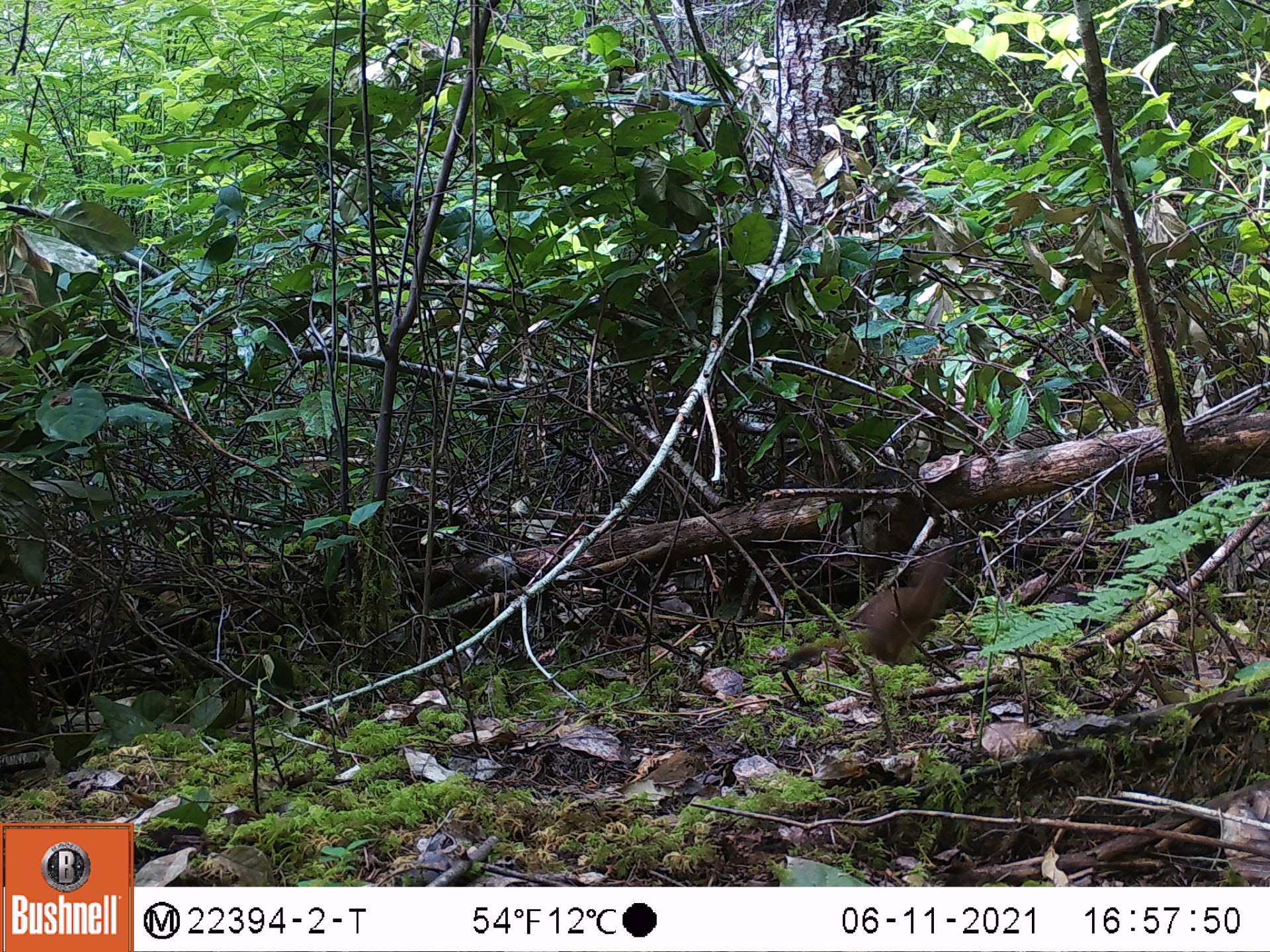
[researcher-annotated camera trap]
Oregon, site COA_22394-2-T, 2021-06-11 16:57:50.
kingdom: Animalia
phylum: Chordata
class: Mammalia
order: Carnivora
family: Mustelidae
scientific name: Mustelidae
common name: weasel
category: weasel family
Weasel family (weasel) (Mustelidae).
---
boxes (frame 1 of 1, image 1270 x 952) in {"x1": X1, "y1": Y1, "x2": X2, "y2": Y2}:
weasel family: {"x1": 770, "y1": 507, "x2": 999, "y2": 702}